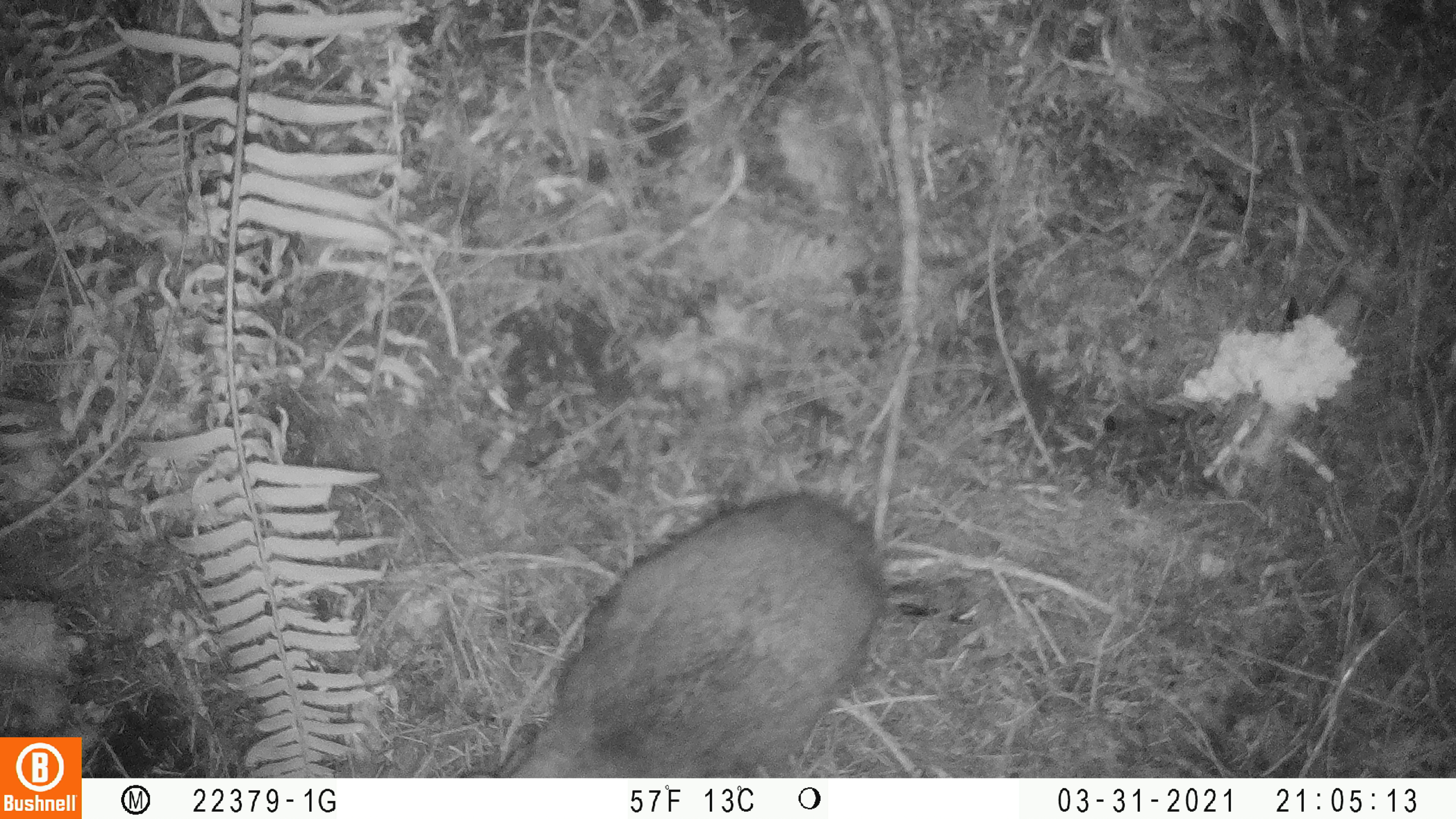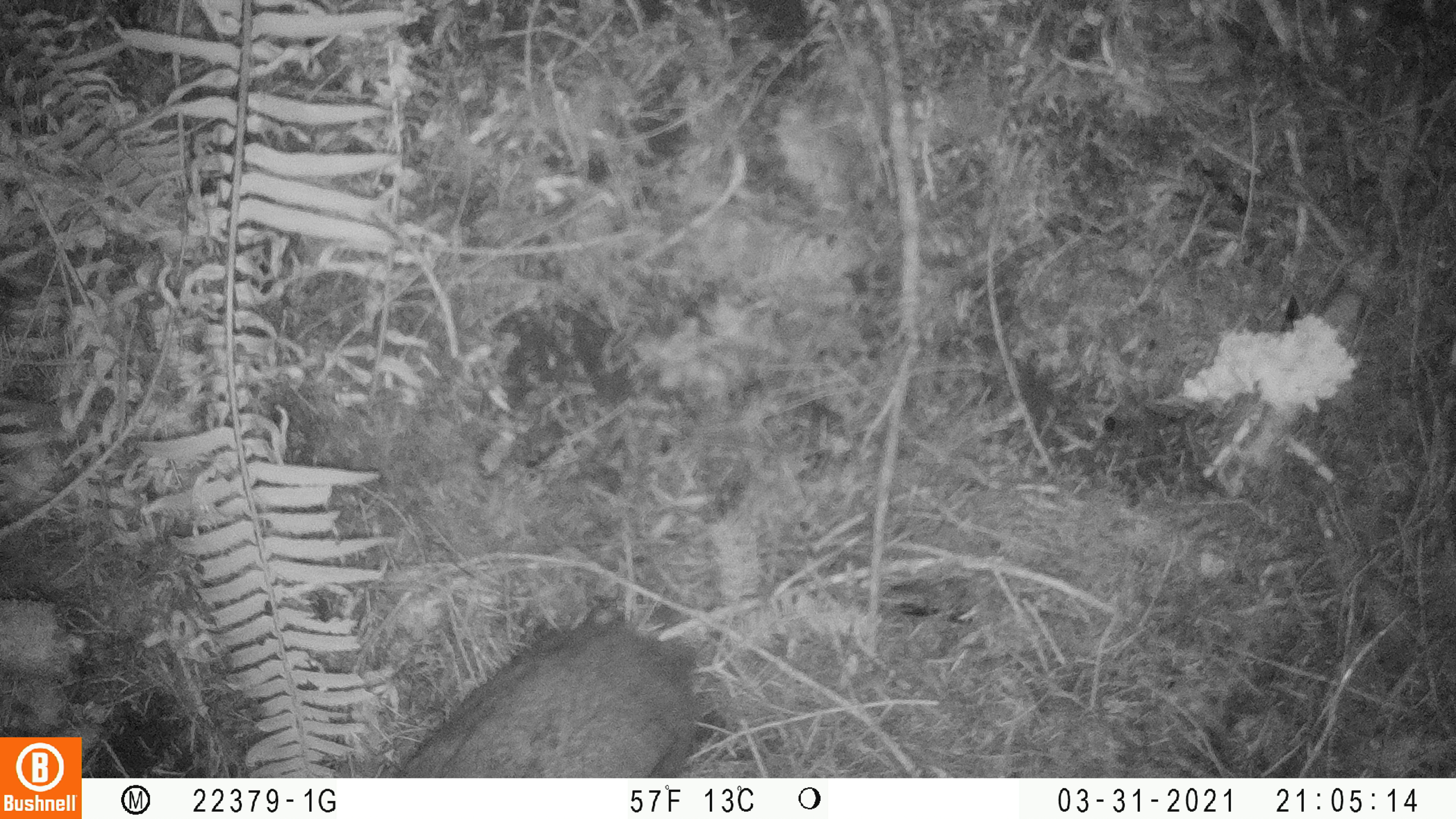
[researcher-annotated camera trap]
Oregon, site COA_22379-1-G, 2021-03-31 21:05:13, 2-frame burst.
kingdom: Animalia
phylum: Chordata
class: Mammalia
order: Lagomorpha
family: Leporidae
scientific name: Leporidae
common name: hares and rabbits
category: leporidae family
Leporidae family (hares and rabbits) (Leporidae).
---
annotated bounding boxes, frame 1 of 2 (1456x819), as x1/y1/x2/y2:
leporidae family: 428/473/918/777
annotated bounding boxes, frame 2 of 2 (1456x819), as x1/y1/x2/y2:
leporidae family: 369/606/715/777